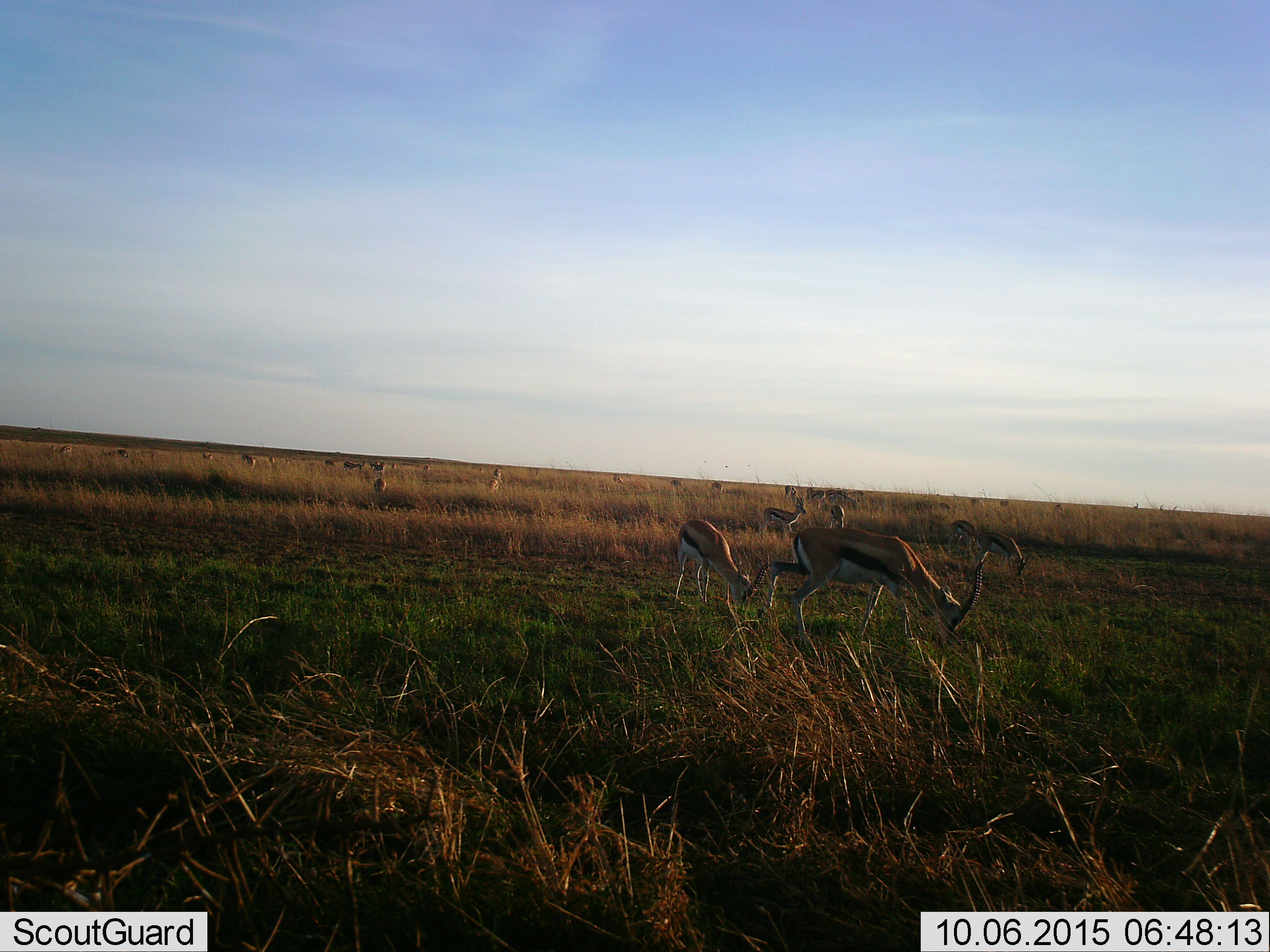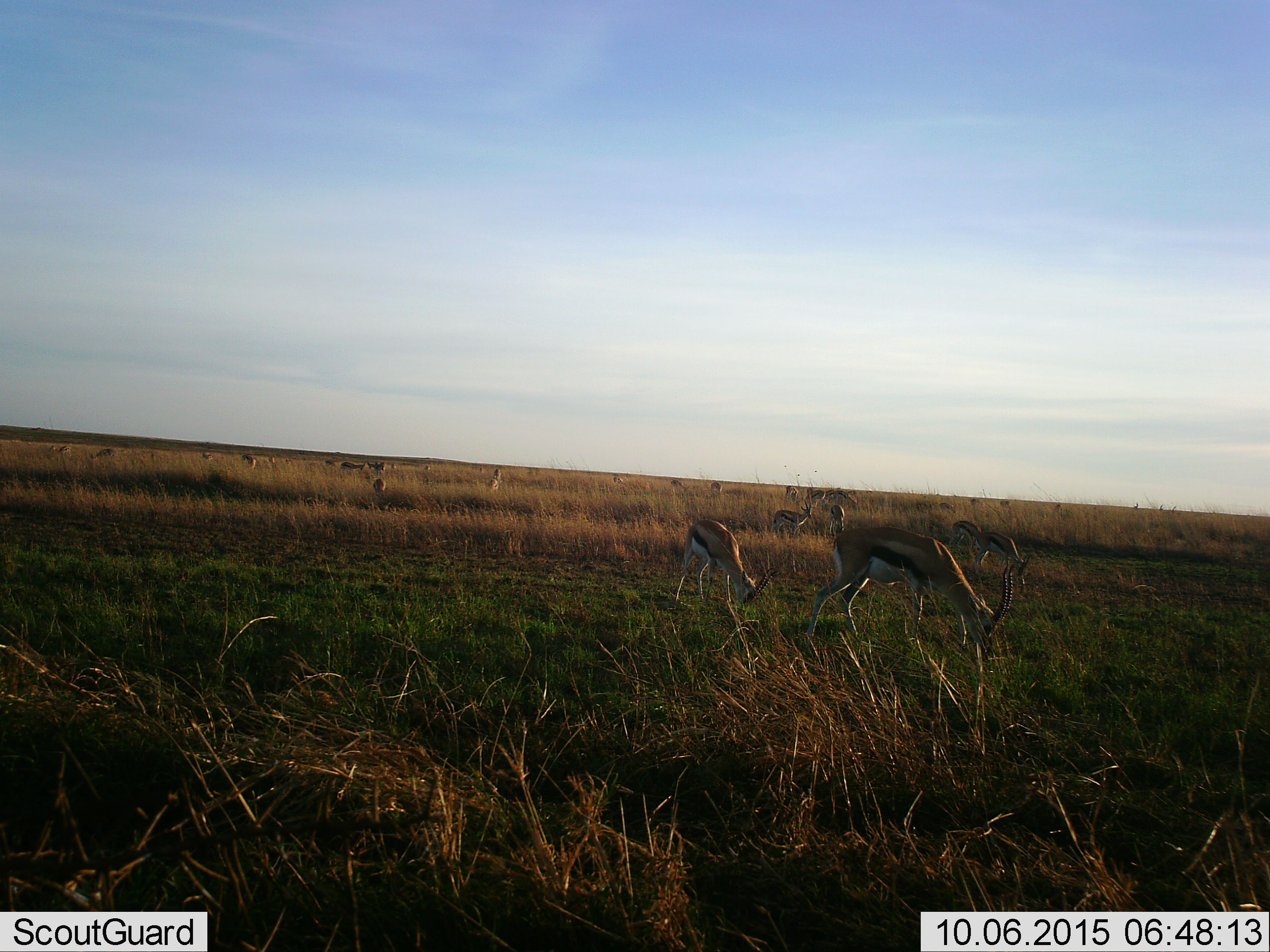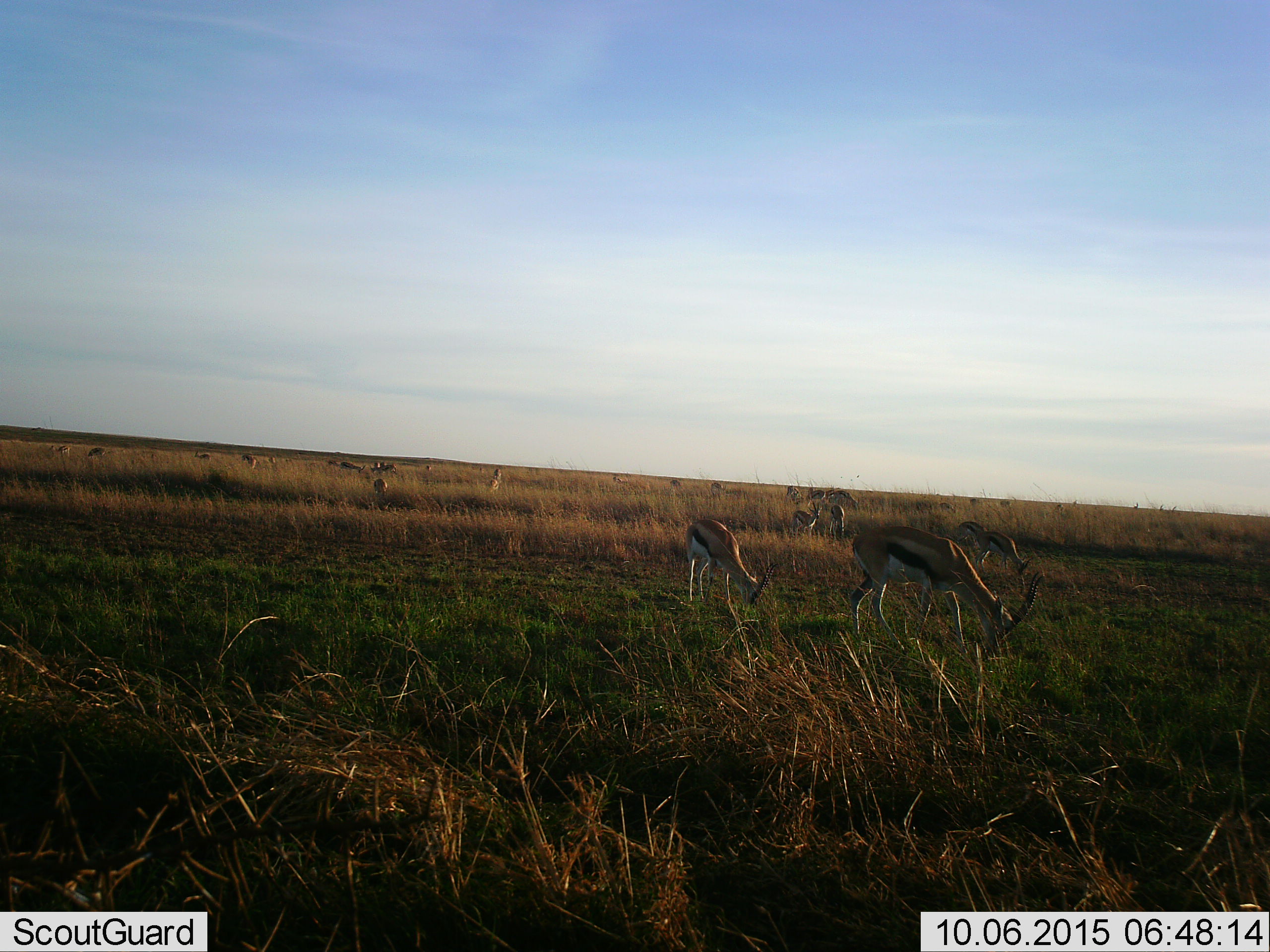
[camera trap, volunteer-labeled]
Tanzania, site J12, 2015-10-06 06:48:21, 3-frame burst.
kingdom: Animalia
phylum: Chordata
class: Mammalia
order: Artiodactyla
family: Bovidae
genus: Eudorcas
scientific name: Eudorcas thomsonii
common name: thomson's gazelle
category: gazellethomsons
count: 11-50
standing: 50%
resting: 0%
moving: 50%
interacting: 0%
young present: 0%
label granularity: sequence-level